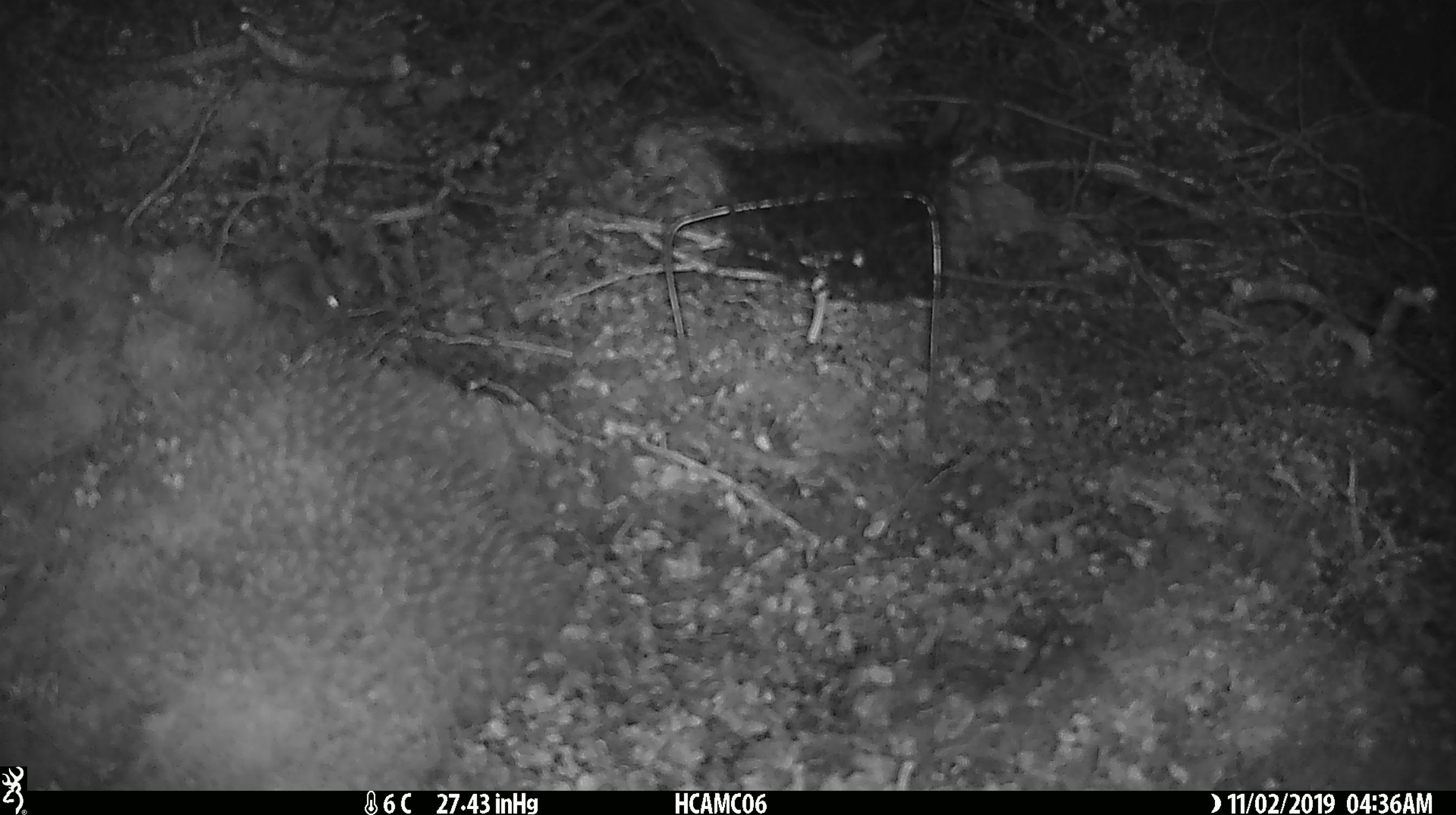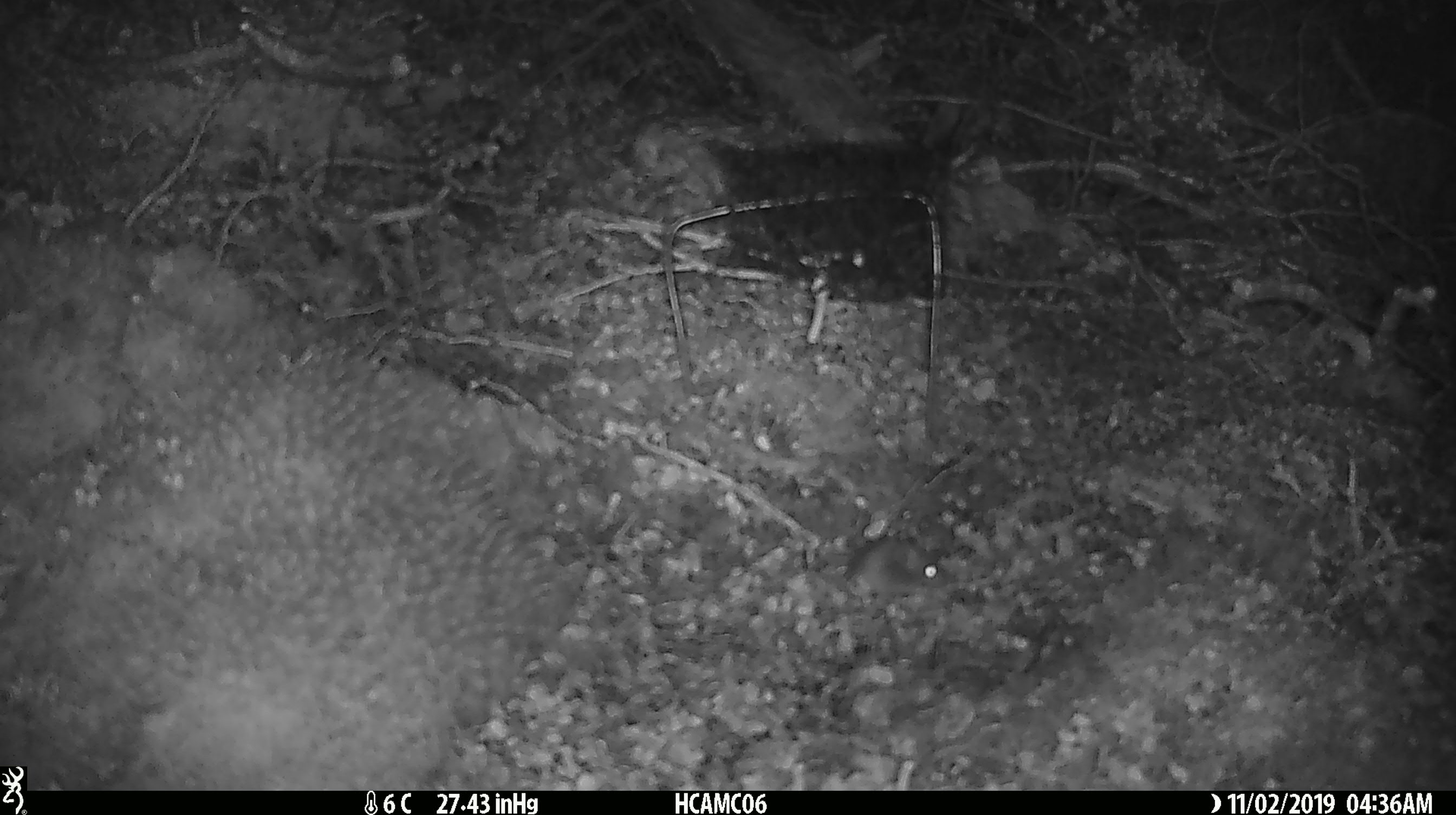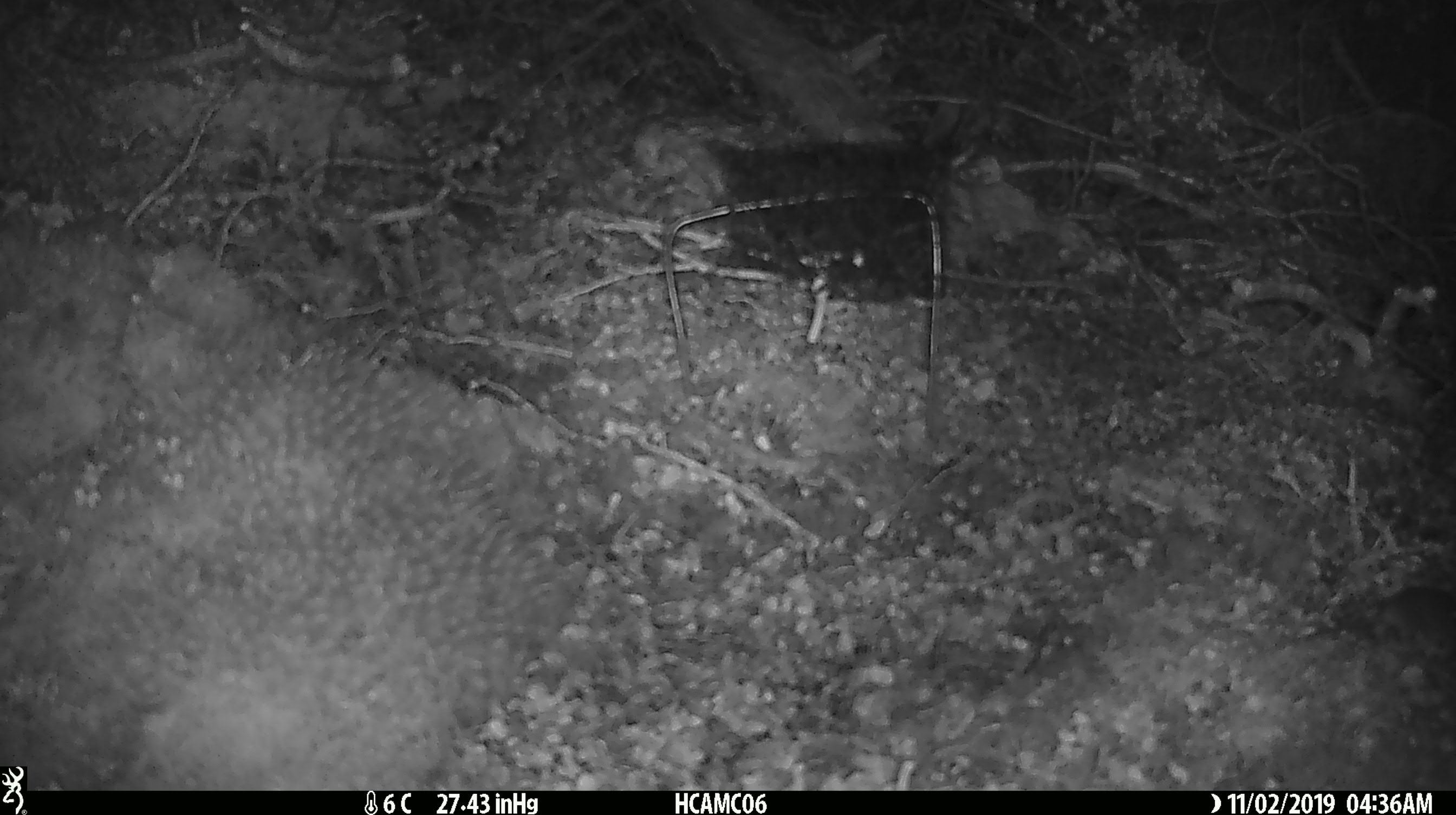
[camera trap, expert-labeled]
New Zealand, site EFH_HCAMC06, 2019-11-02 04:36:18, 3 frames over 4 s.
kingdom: Animalia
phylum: Chordata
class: Mammalia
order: Rodentia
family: Muridae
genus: Mus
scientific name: Mus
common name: mouse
Mouse (Mus).